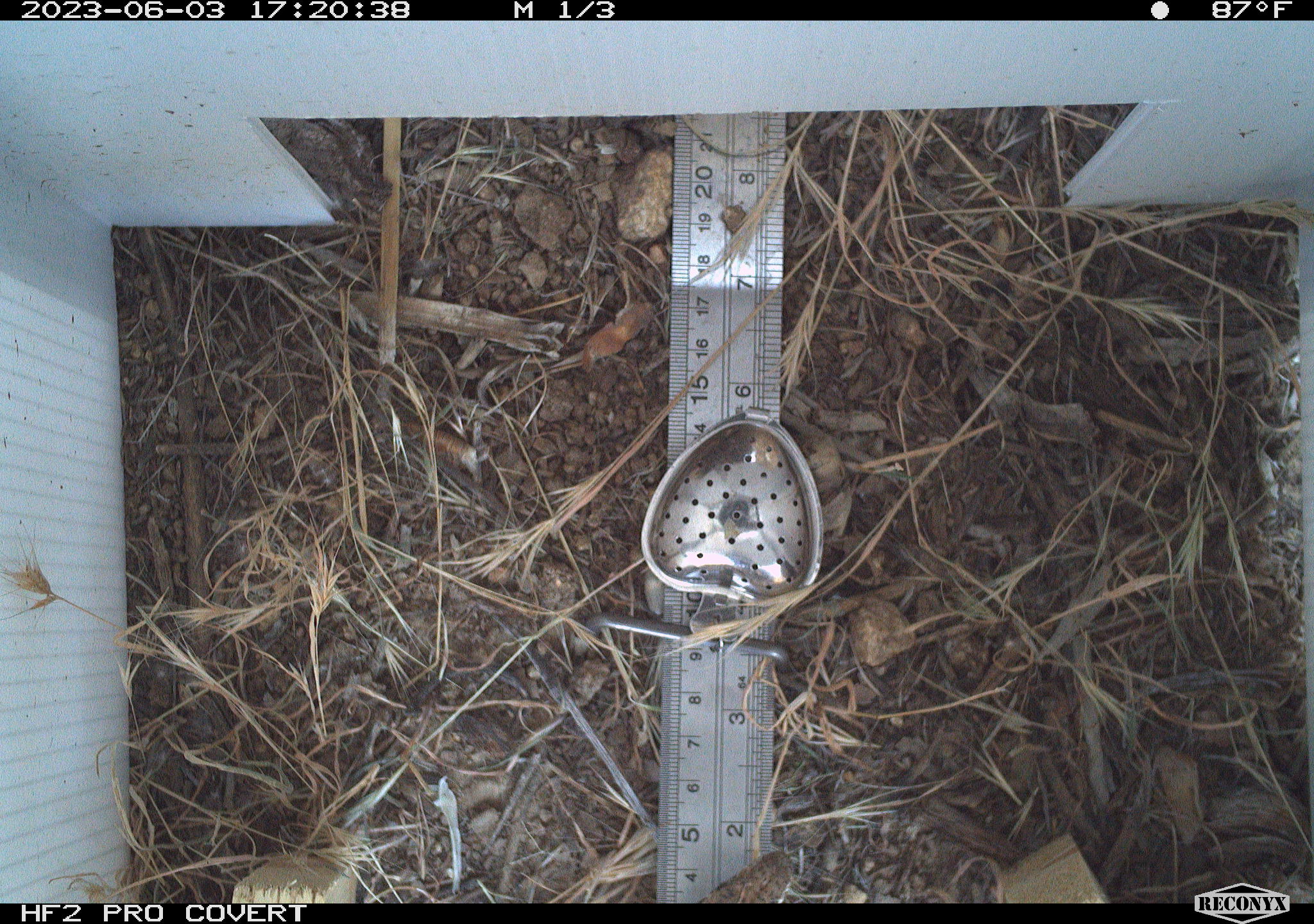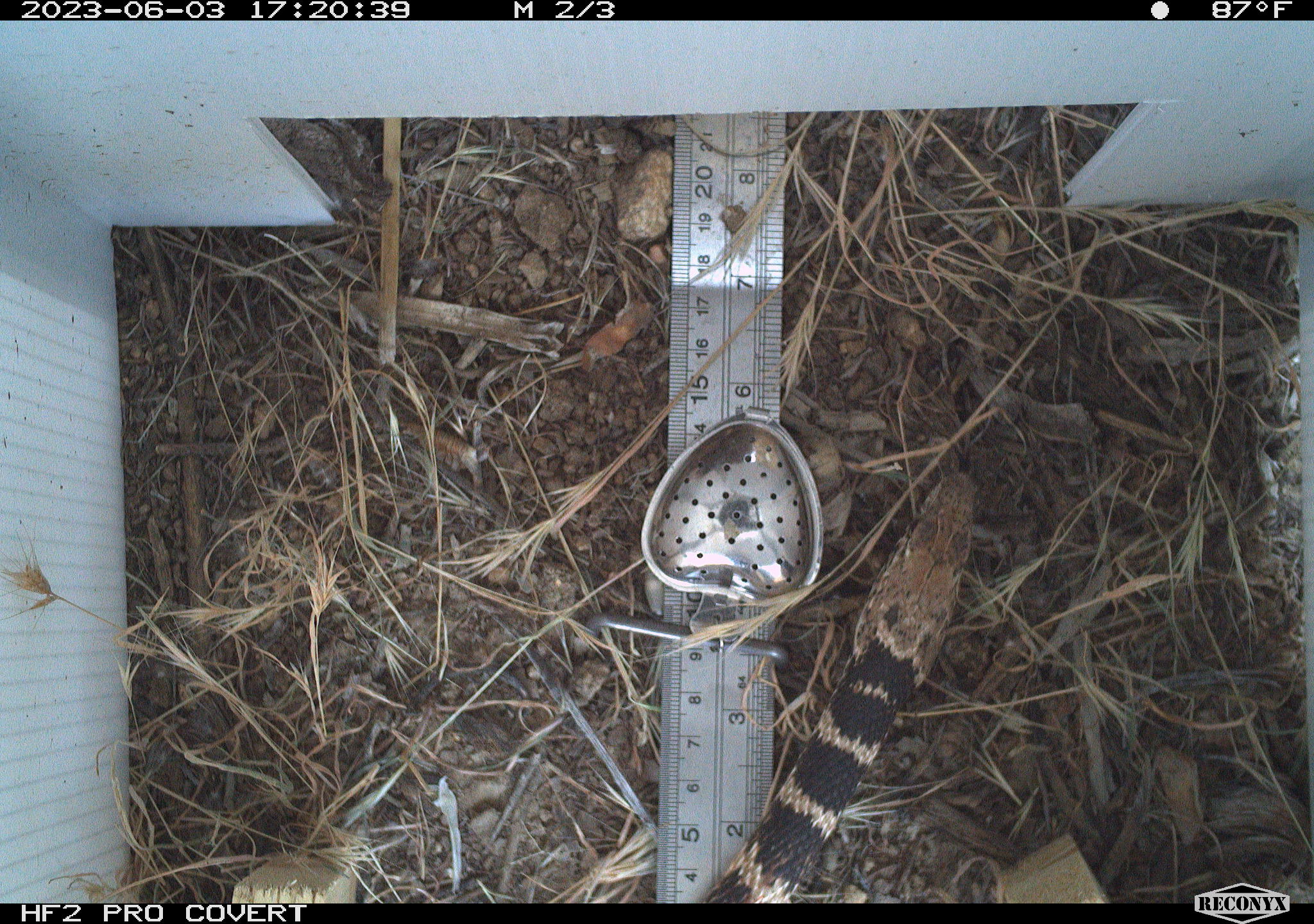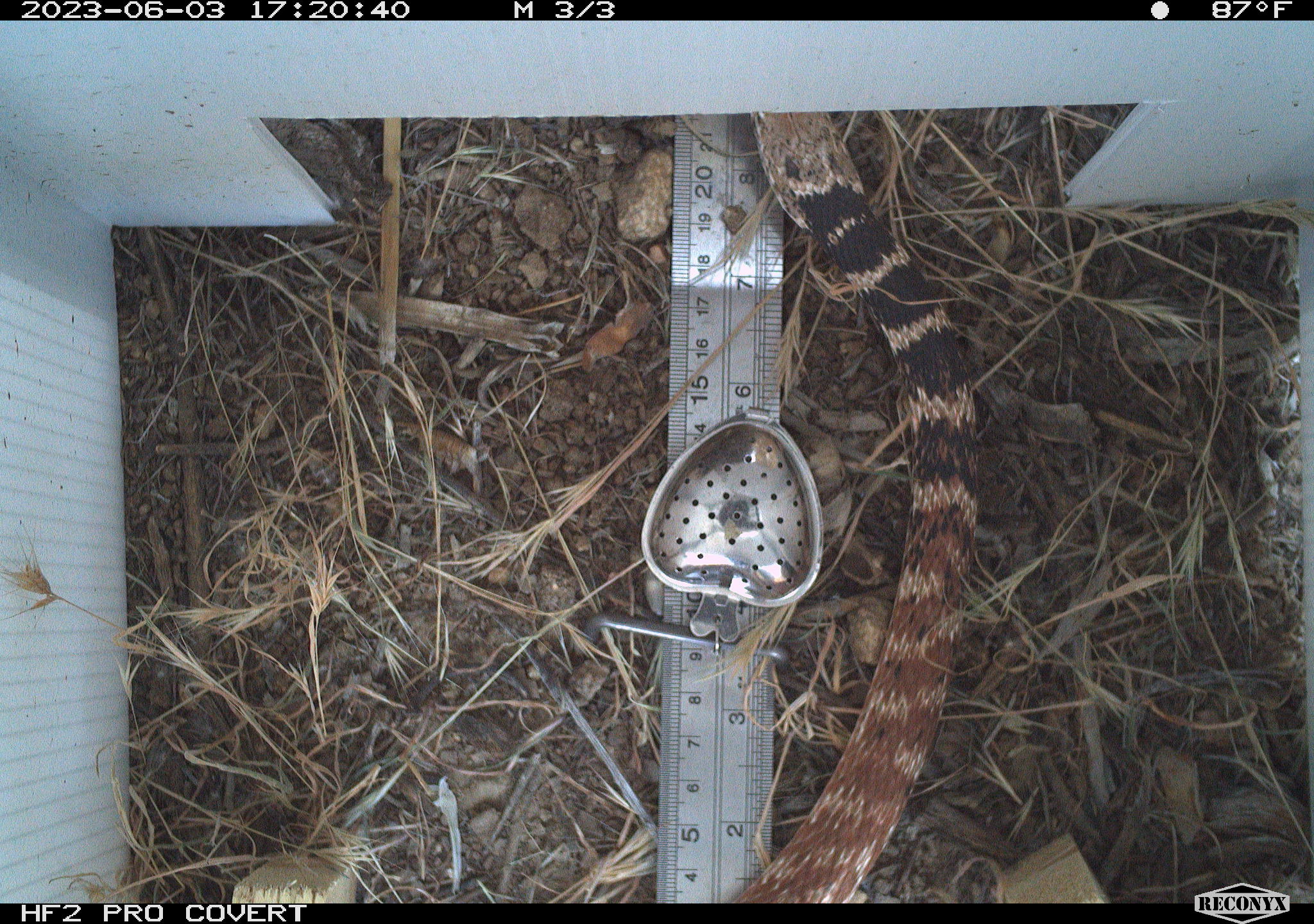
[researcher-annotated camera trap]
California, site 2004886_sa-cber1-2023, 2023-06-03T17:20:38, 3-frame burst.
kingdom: Animalia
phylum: Chordata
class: Reptilia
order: Squamata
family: Colubridae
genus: Masticophis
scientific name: Masticophis flagellum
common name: coachwhip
Coachwhip (Masticophis flagellum).